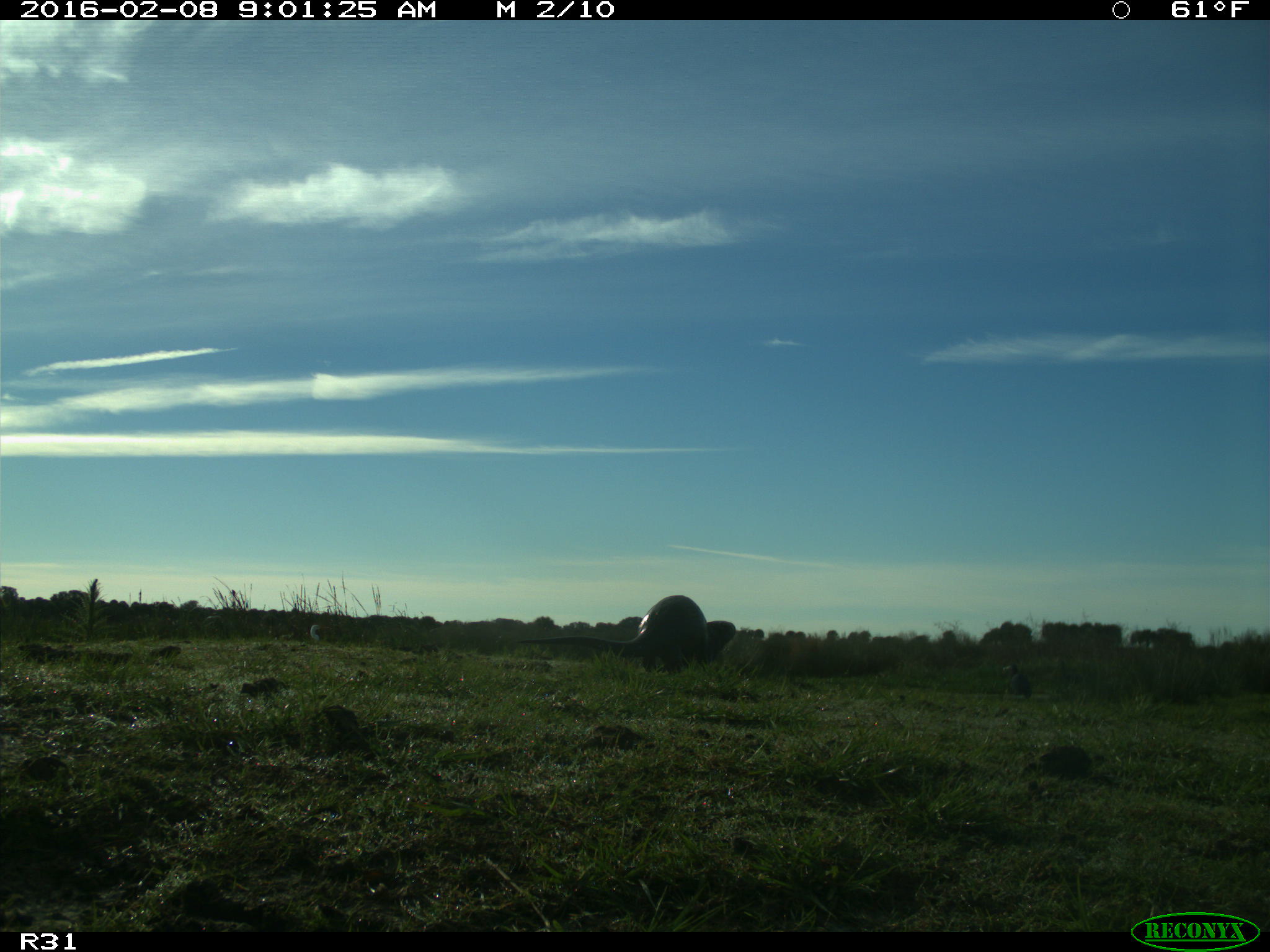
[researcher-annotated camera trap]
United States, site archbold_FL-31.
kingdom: Animalia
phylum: Chordata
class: Mammalia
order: Carnivora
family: Mustelidae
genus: Lontra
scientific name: Lontra canadensis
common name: north american river otter